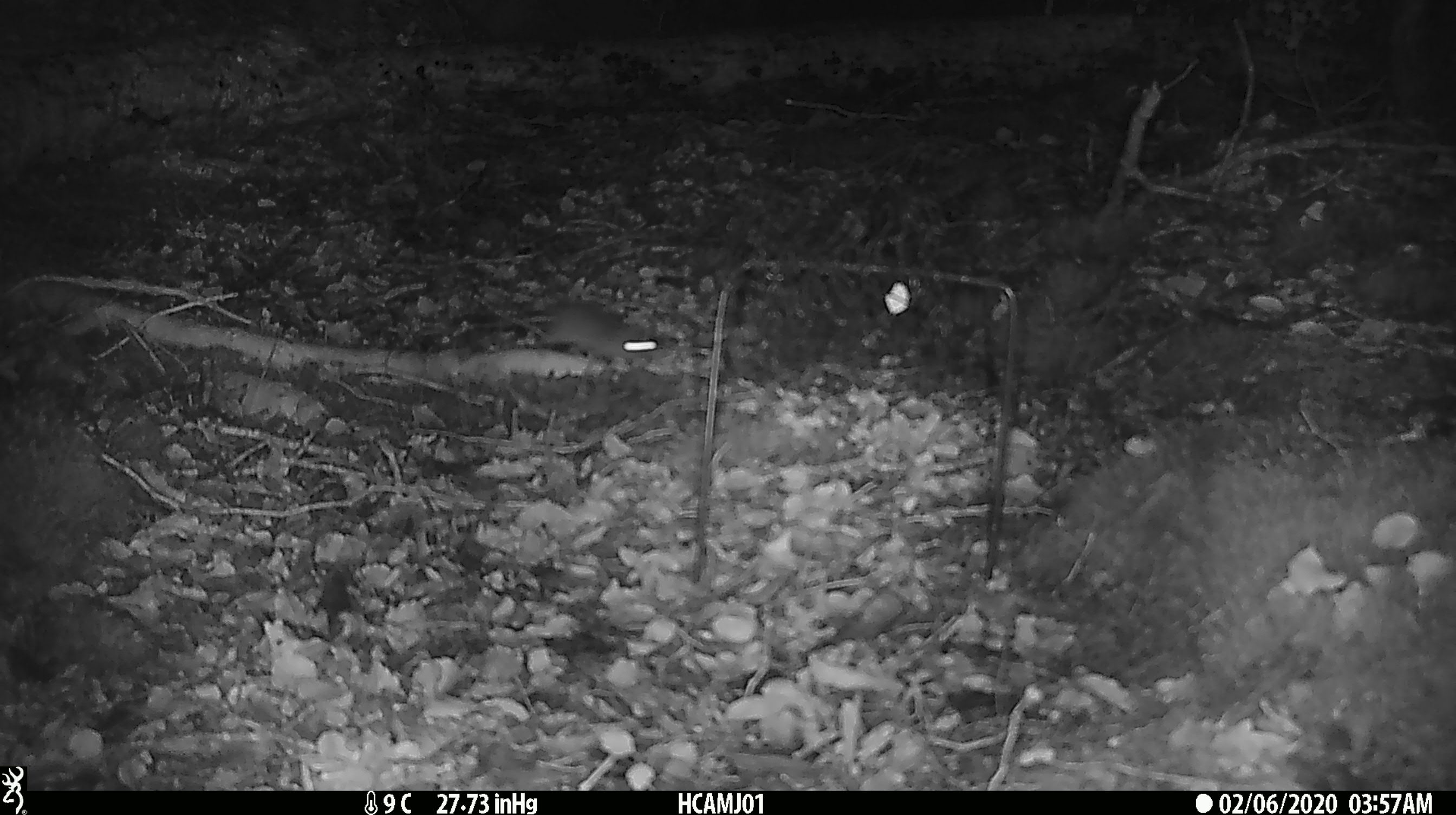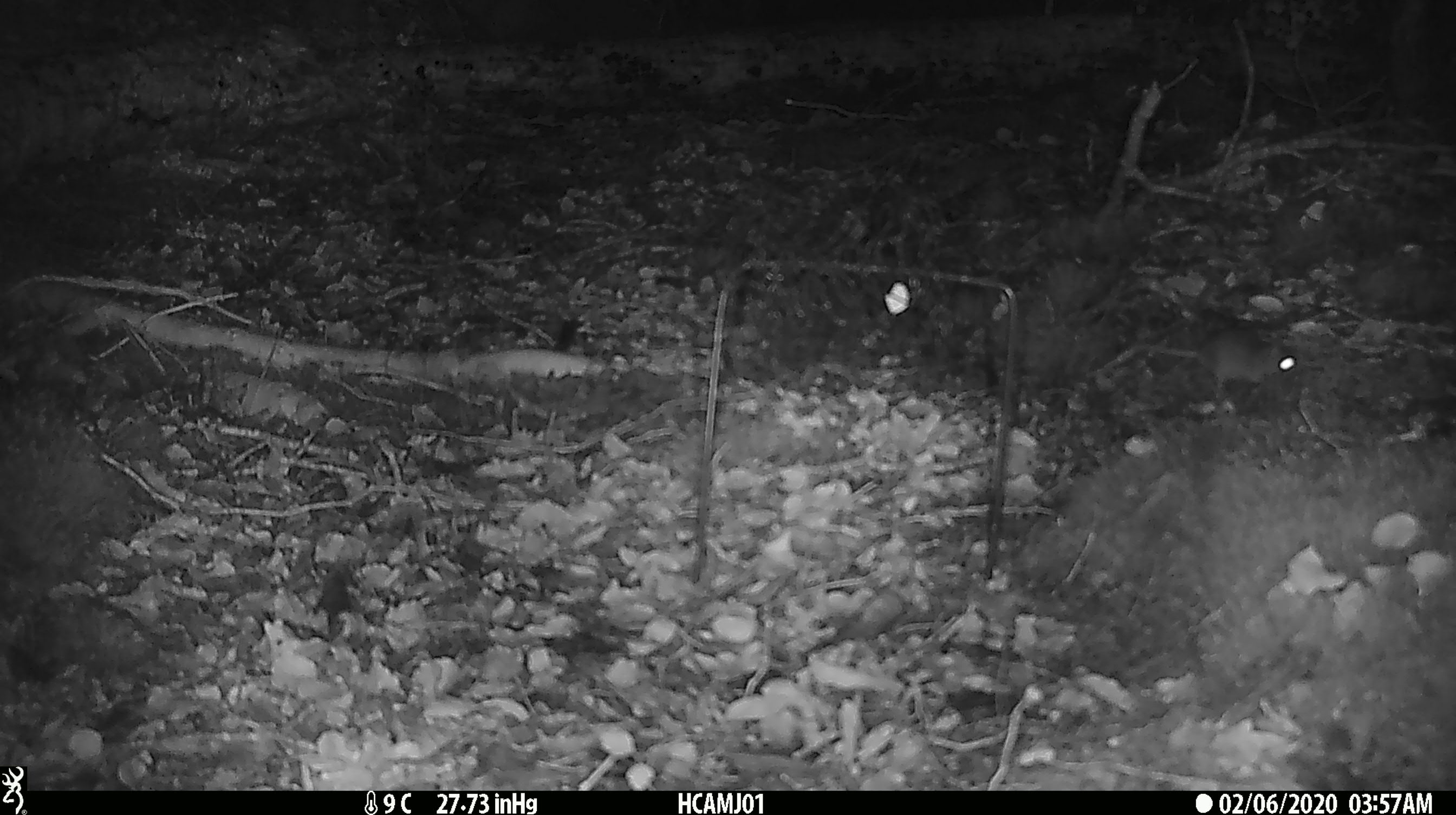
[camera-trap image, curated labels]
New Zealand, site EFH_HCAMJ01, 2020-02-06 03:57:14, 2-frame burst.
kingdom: Animalia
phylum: Chordata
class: Mammalia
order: Rodentia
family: Muridae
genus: Mus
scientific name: Mus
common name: mouse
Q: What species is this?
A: Mouse (Mus).